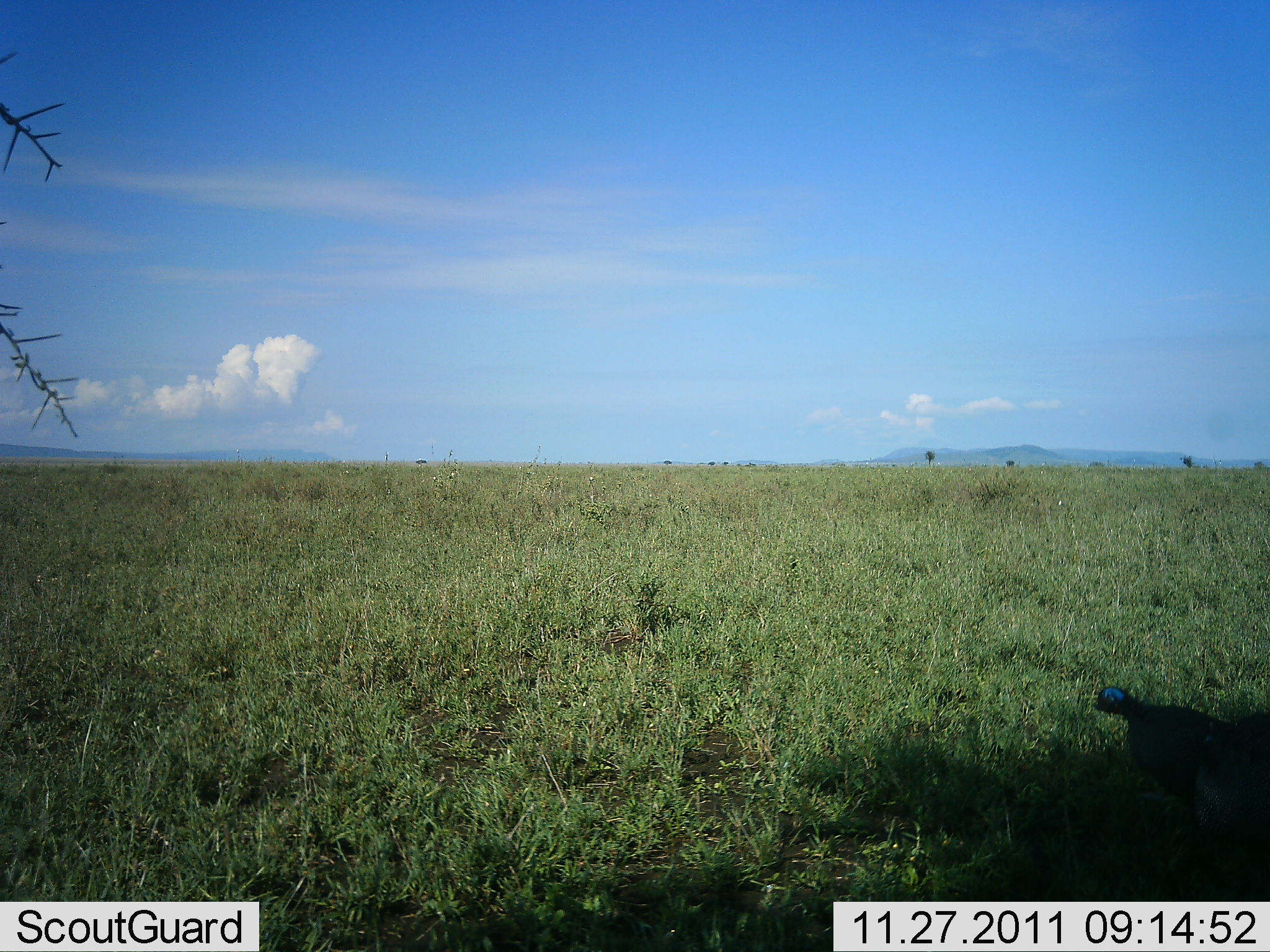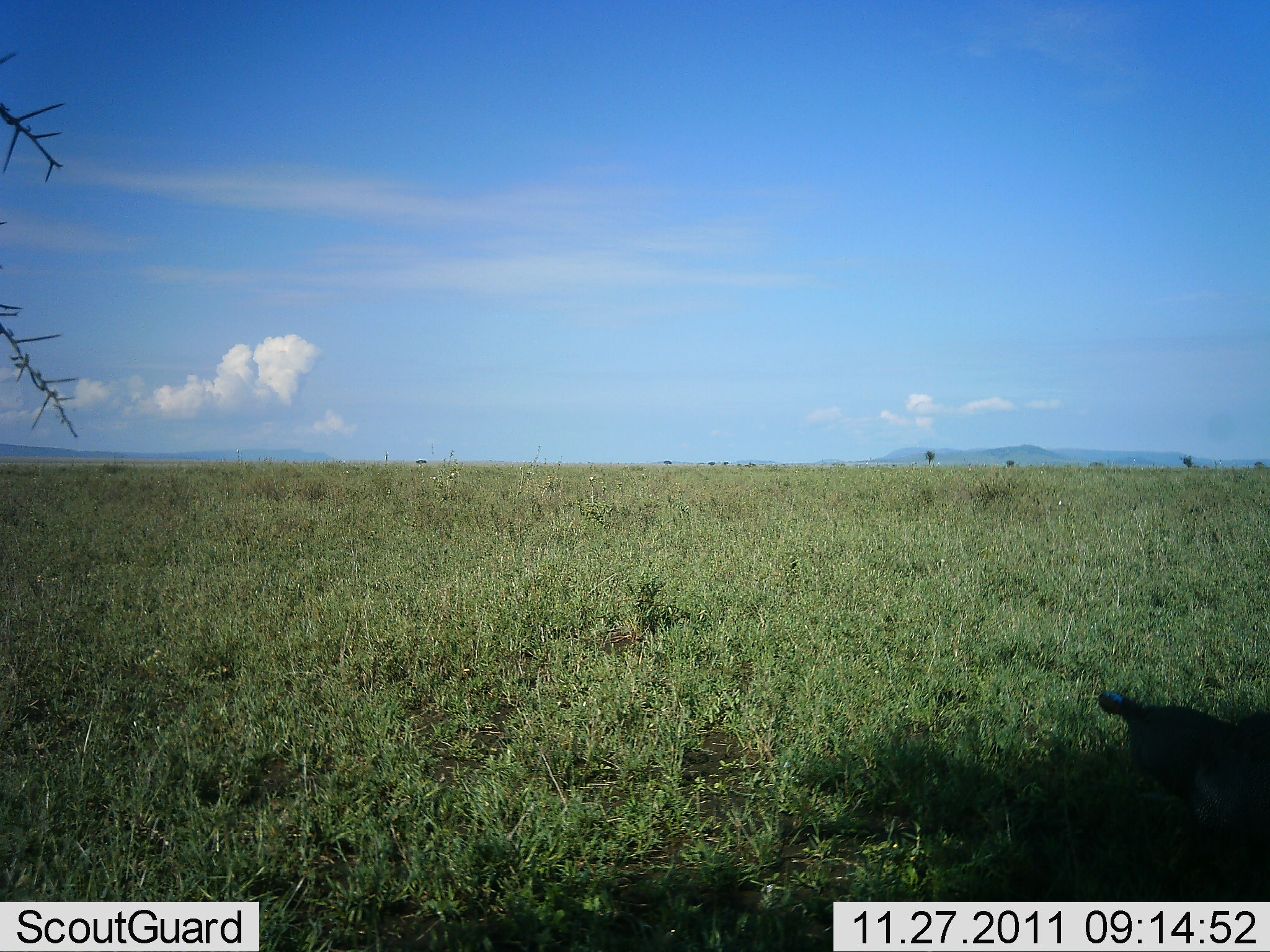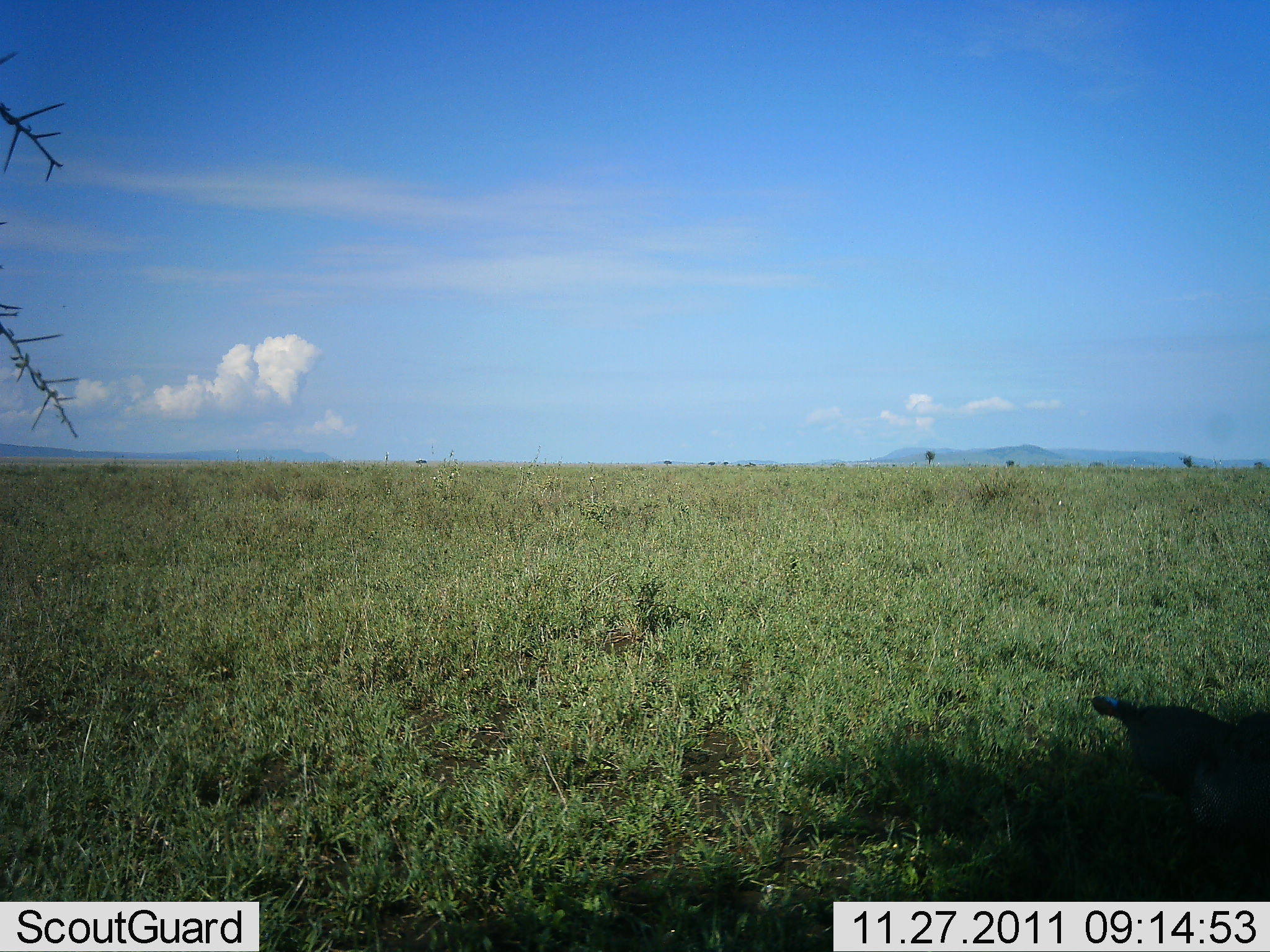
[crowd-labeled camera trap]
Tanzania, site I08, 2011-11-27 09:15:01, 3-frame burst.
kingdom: Animalia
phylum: Chordata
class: Aves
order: Galliformes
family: Numididae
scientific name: Numididae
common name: guinea fowl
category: guineafowl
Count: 1.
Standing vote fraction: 92%.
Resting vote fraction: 8%.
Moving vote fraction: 0%.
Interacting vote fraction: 0%.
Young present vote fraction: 0%.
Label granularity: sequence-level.